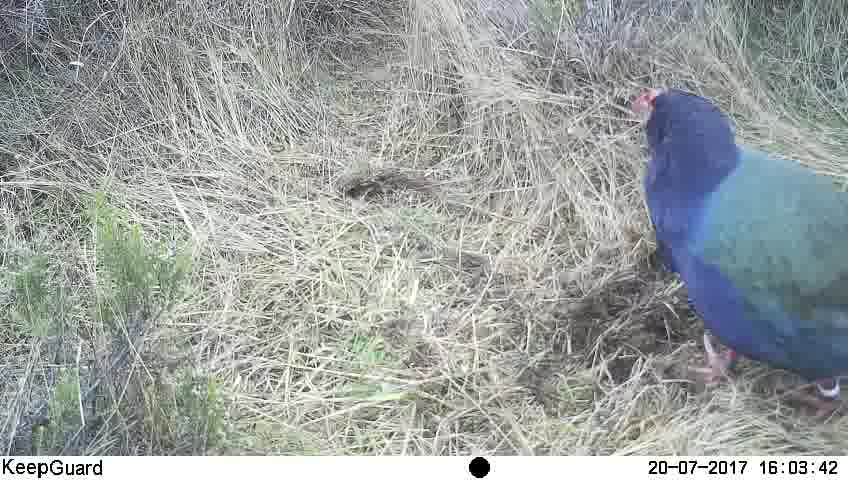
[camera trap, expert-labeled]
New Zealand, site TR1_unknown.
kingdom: Animalia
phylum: Chordata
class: Aves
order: Gruiformes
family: Rallidae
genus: Porphyrio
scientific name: Porphyrio mantelli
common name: takahe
Takahe (Porphyrio mantelli).